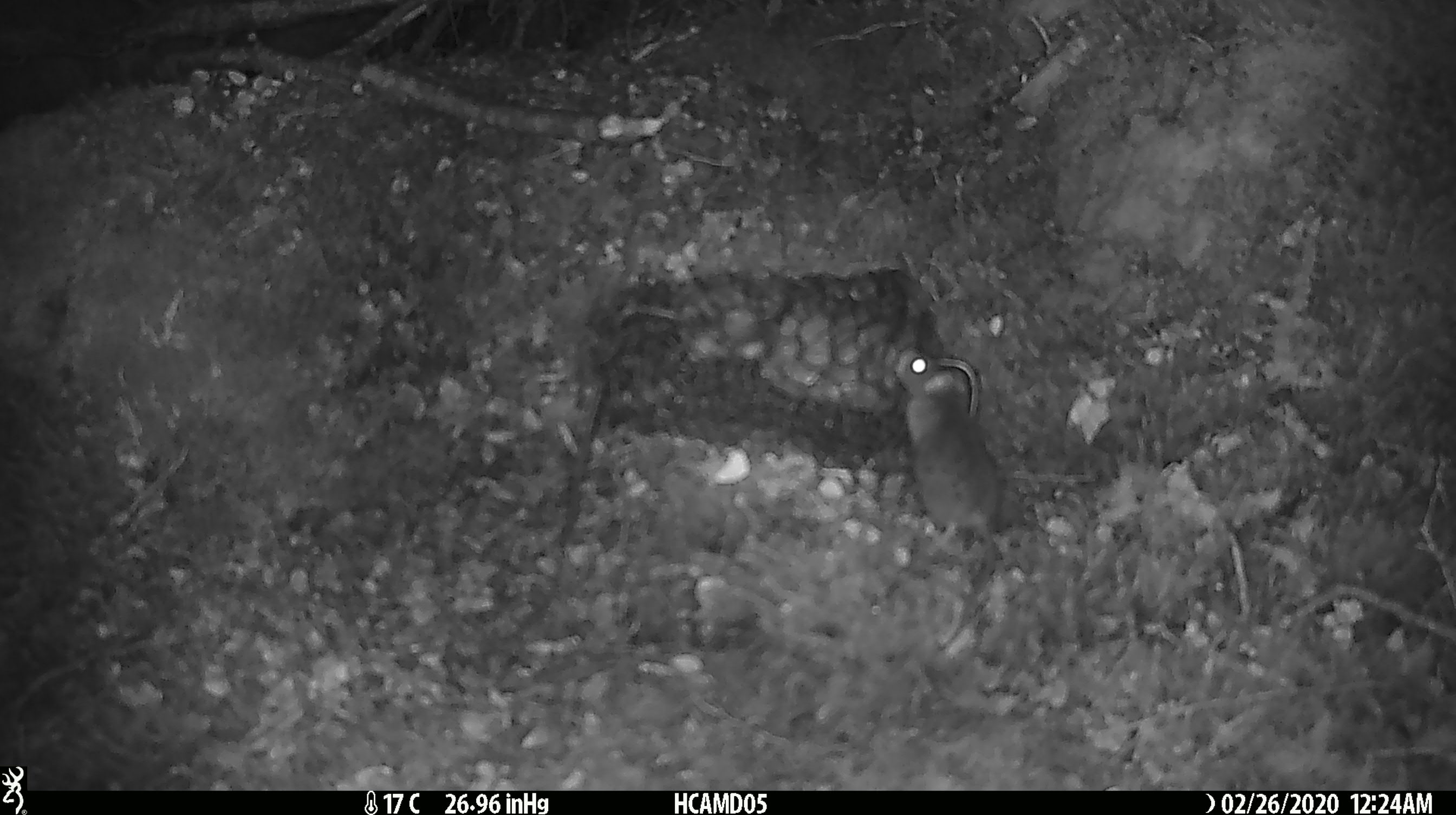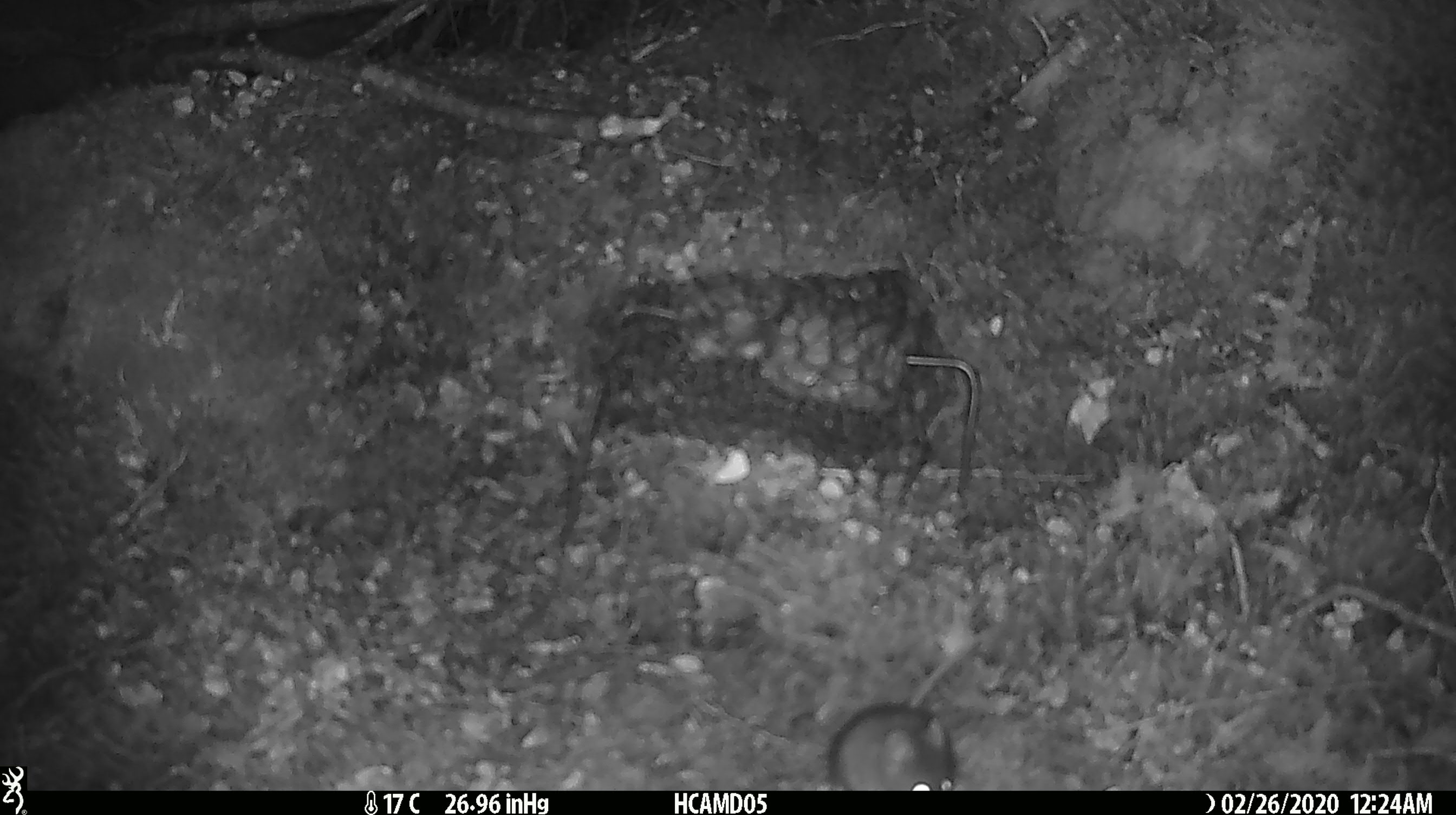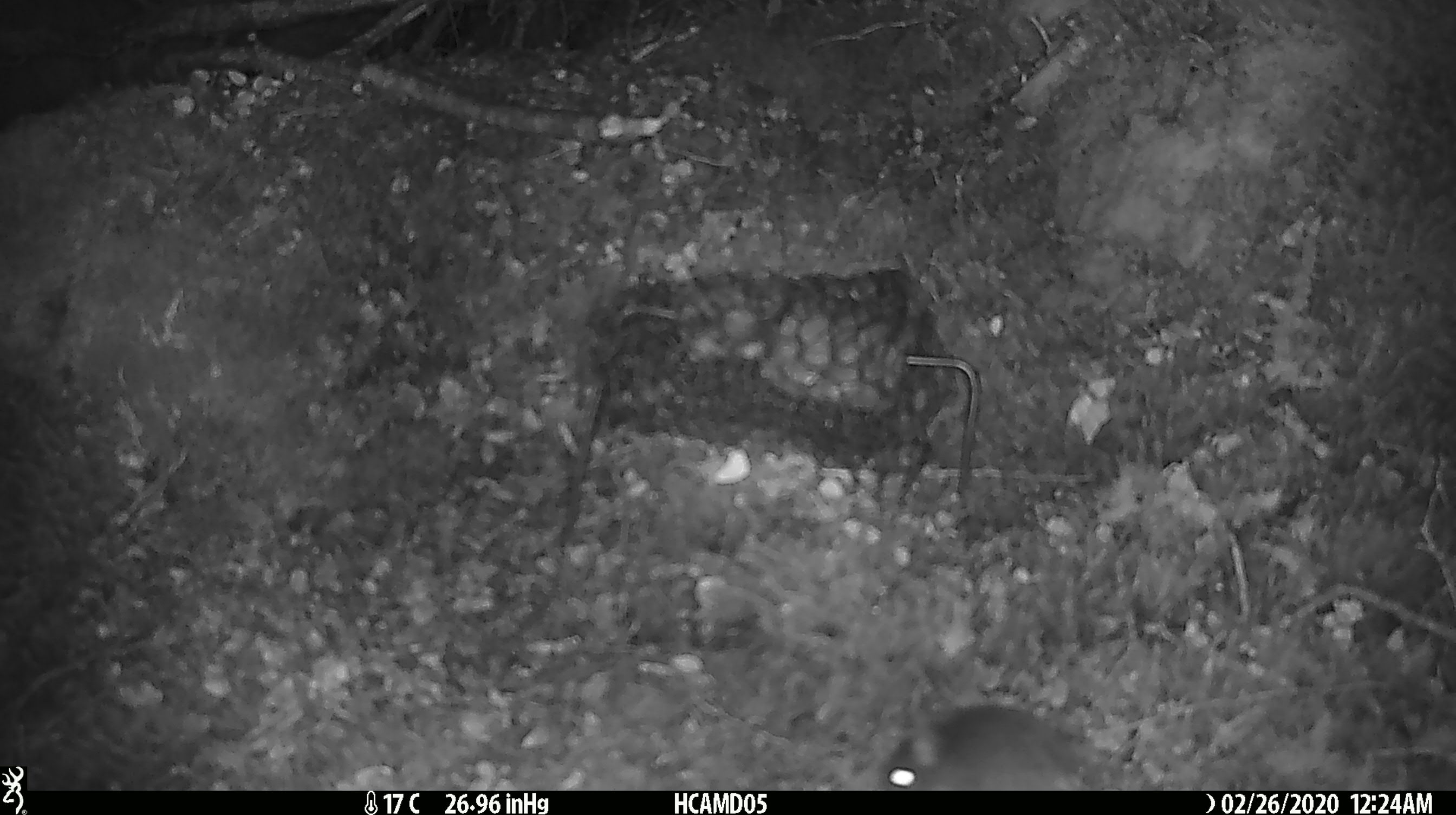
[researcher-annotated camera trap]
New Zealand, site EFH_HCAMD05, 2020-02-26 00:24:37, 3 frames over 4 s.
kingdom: Animalia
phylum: Chordata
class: Mammalia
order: Rodentia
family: Muridae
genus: Mus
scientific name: Mus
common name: mouse